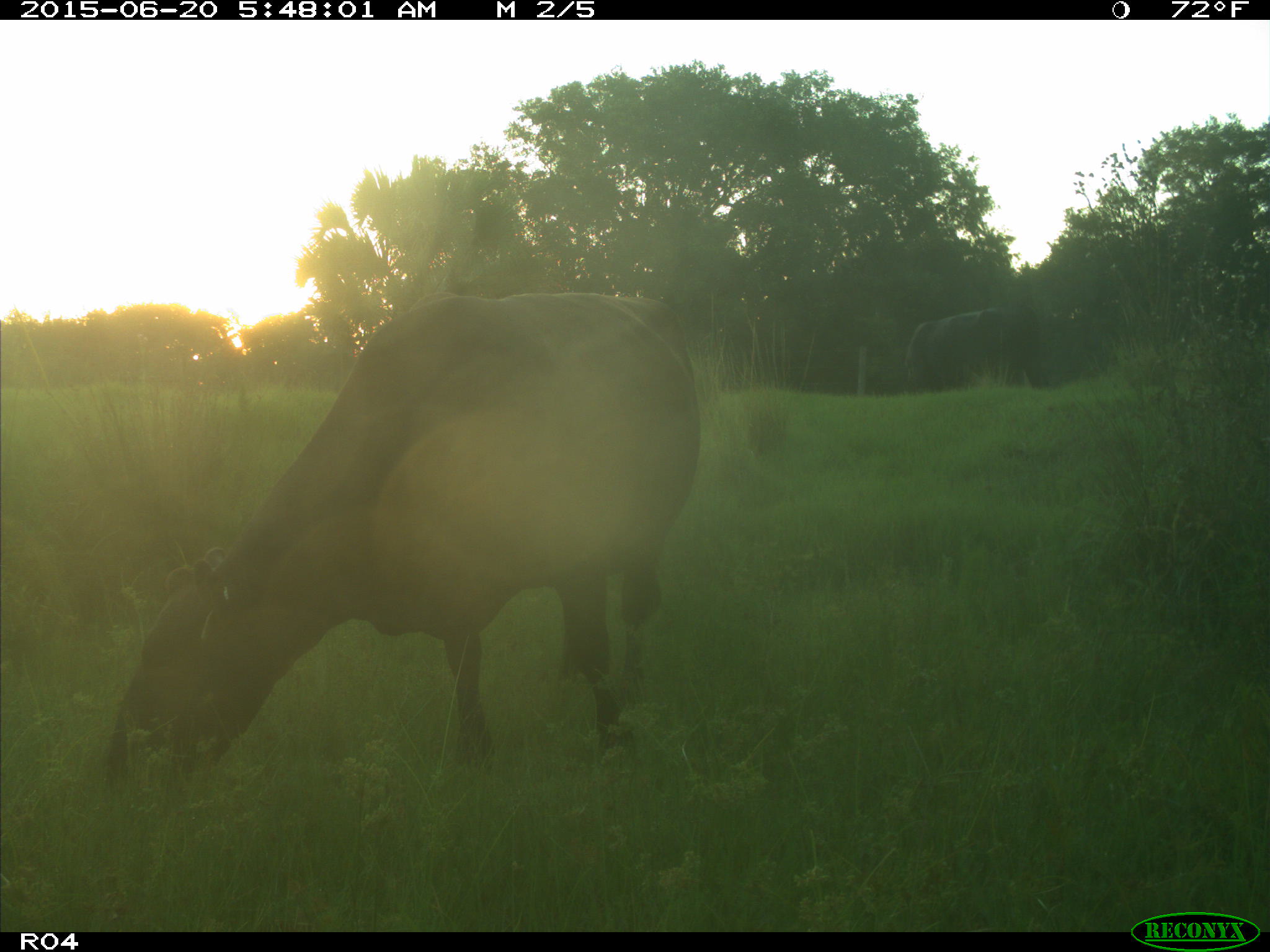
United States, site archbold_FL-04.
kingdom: Animalia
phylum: Chordata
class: Mammalia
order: Artiodactyla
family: Bovidae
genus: Bos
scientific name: Bos taurus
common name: domestic cow